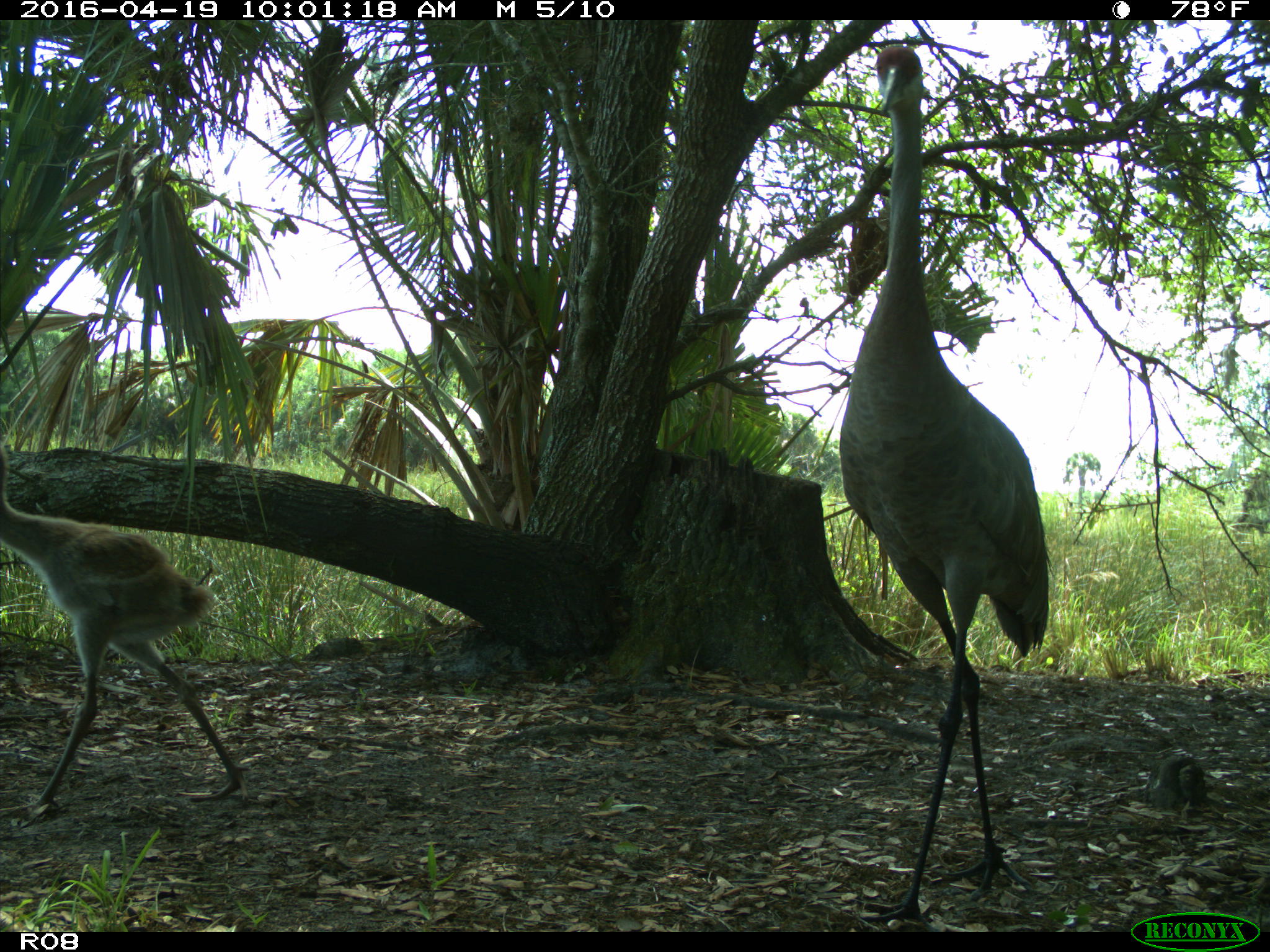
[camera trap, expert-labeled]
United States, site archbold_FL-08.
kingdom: Animalia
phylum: Chordata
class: Aves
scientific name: Aves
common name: birds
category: unidentified bird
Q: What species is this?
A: Unidentified bird (birds) (Aves).